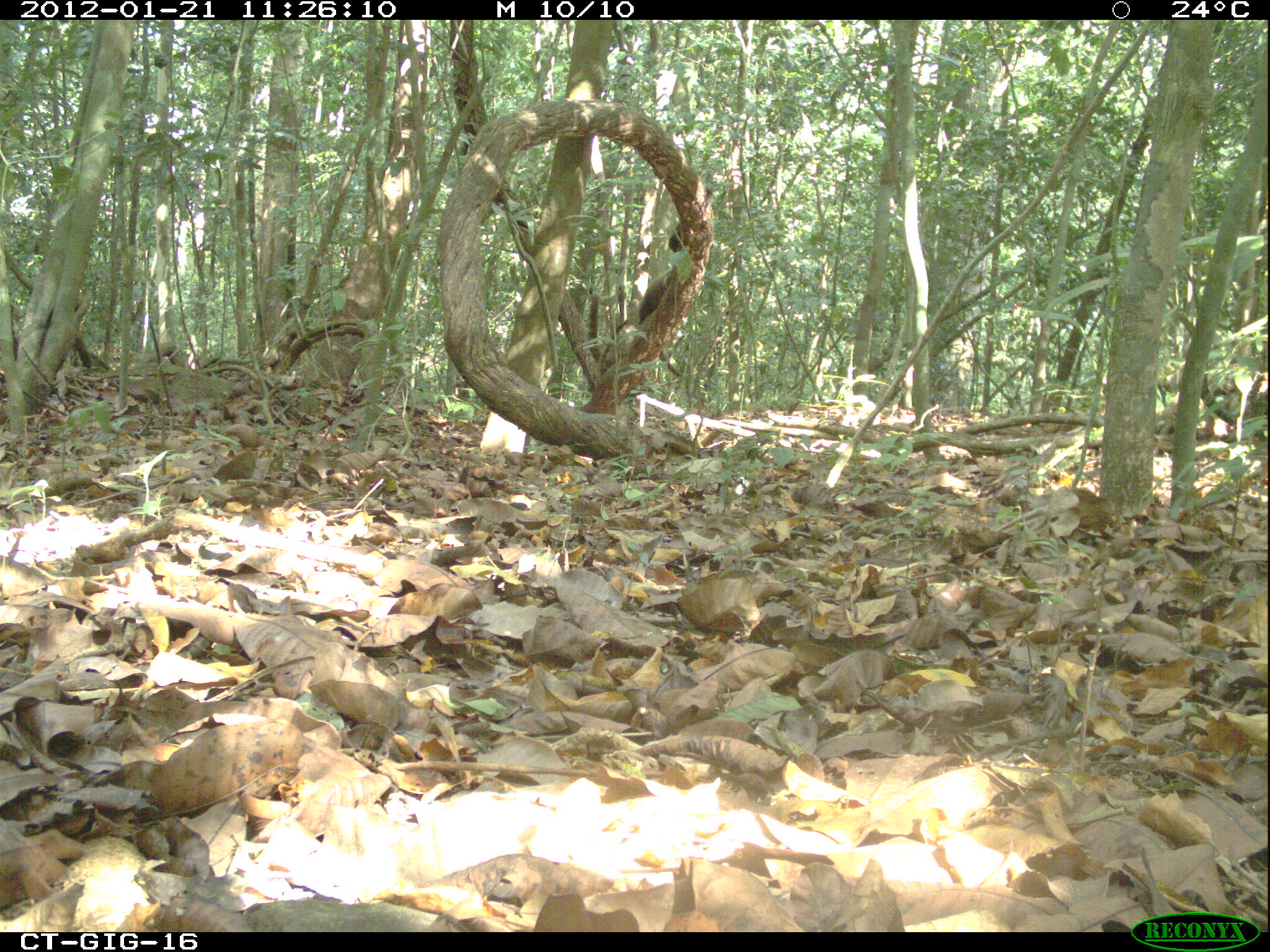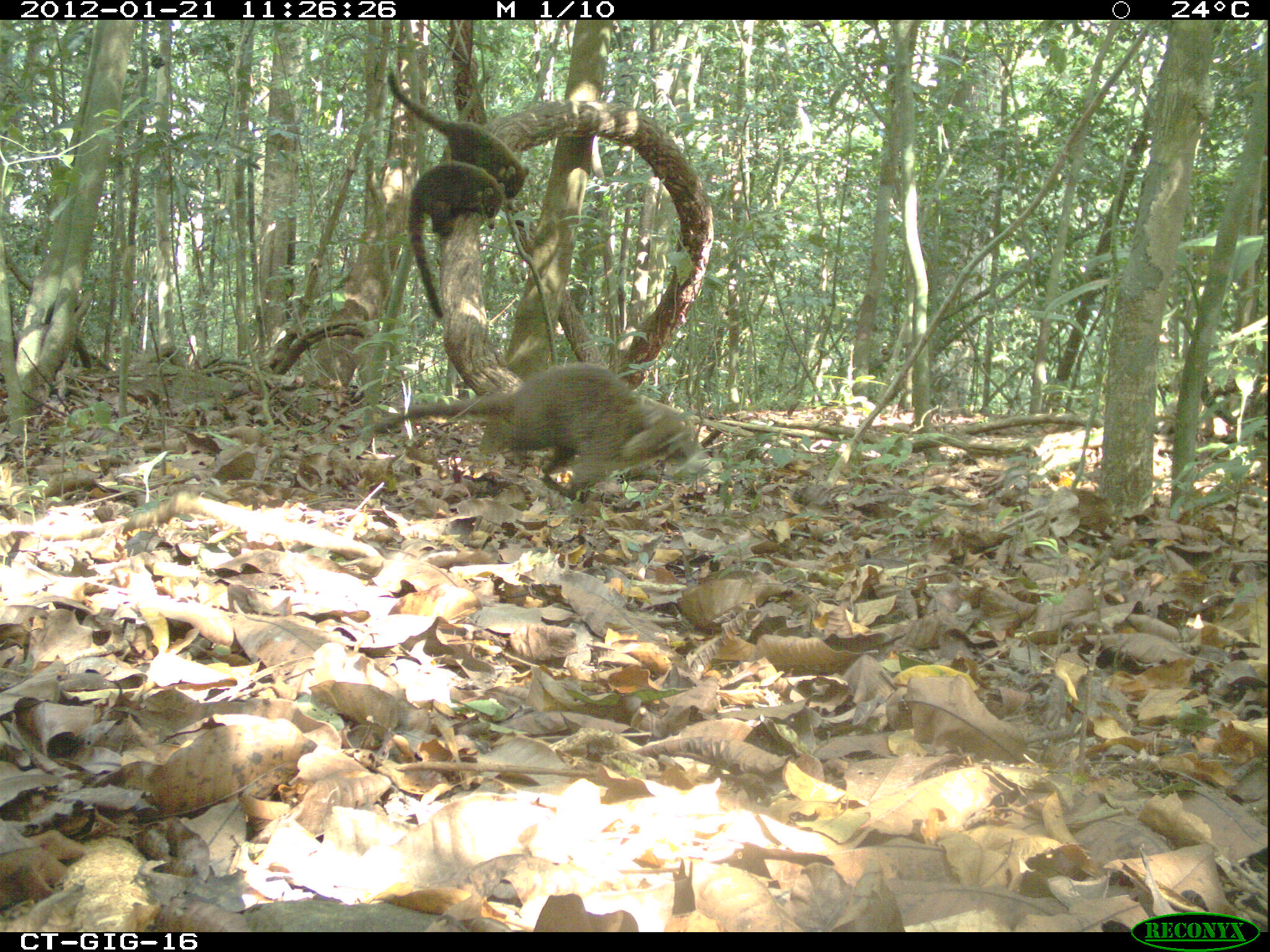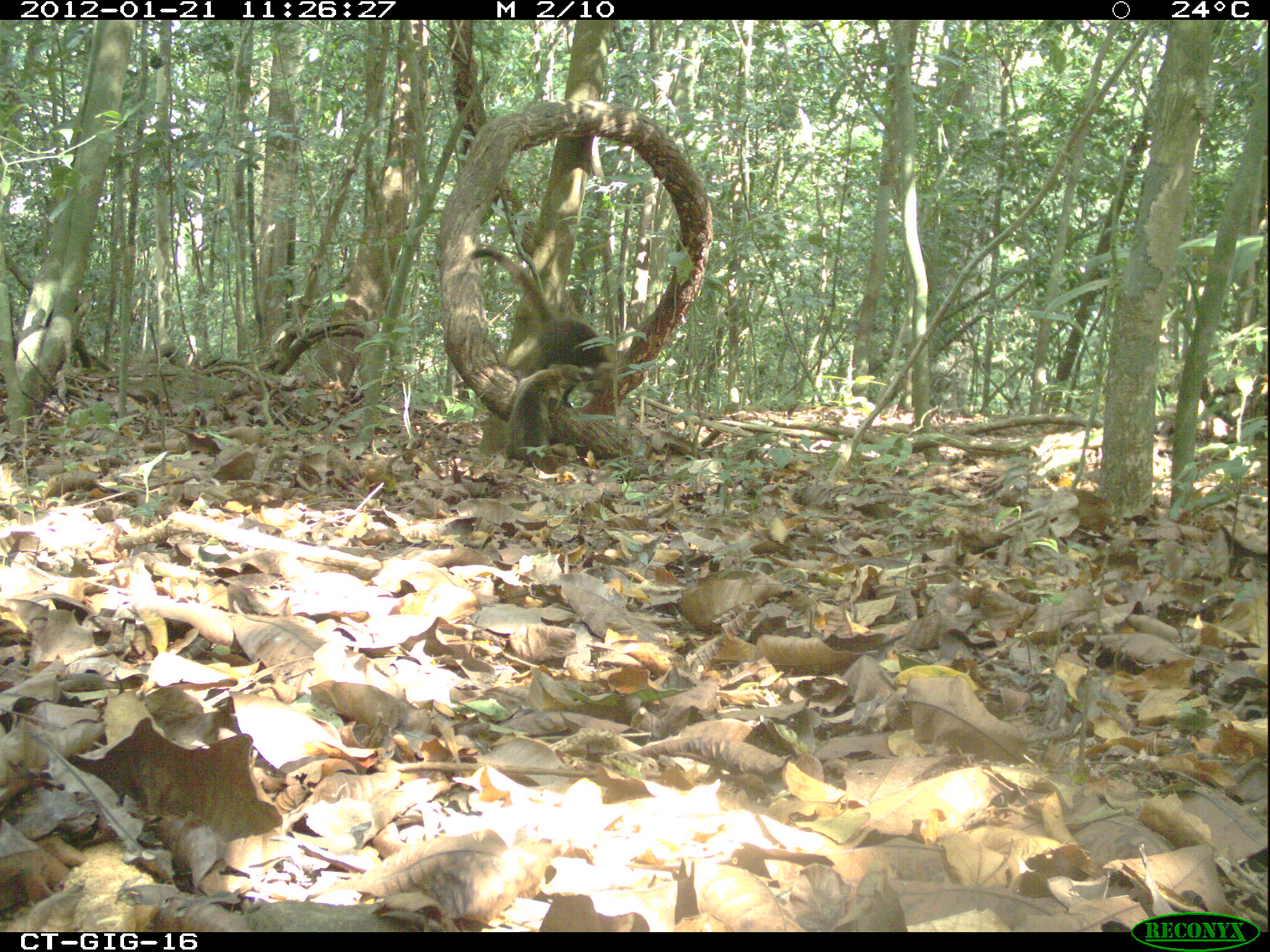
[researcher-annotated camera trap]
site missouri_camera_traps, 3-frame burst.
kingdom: Animalia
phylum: Chordata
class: Mammalia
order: Carnivora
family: Procyonidae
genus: Nasua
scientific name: Nasua narica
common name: white-nosed coati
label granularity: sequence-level